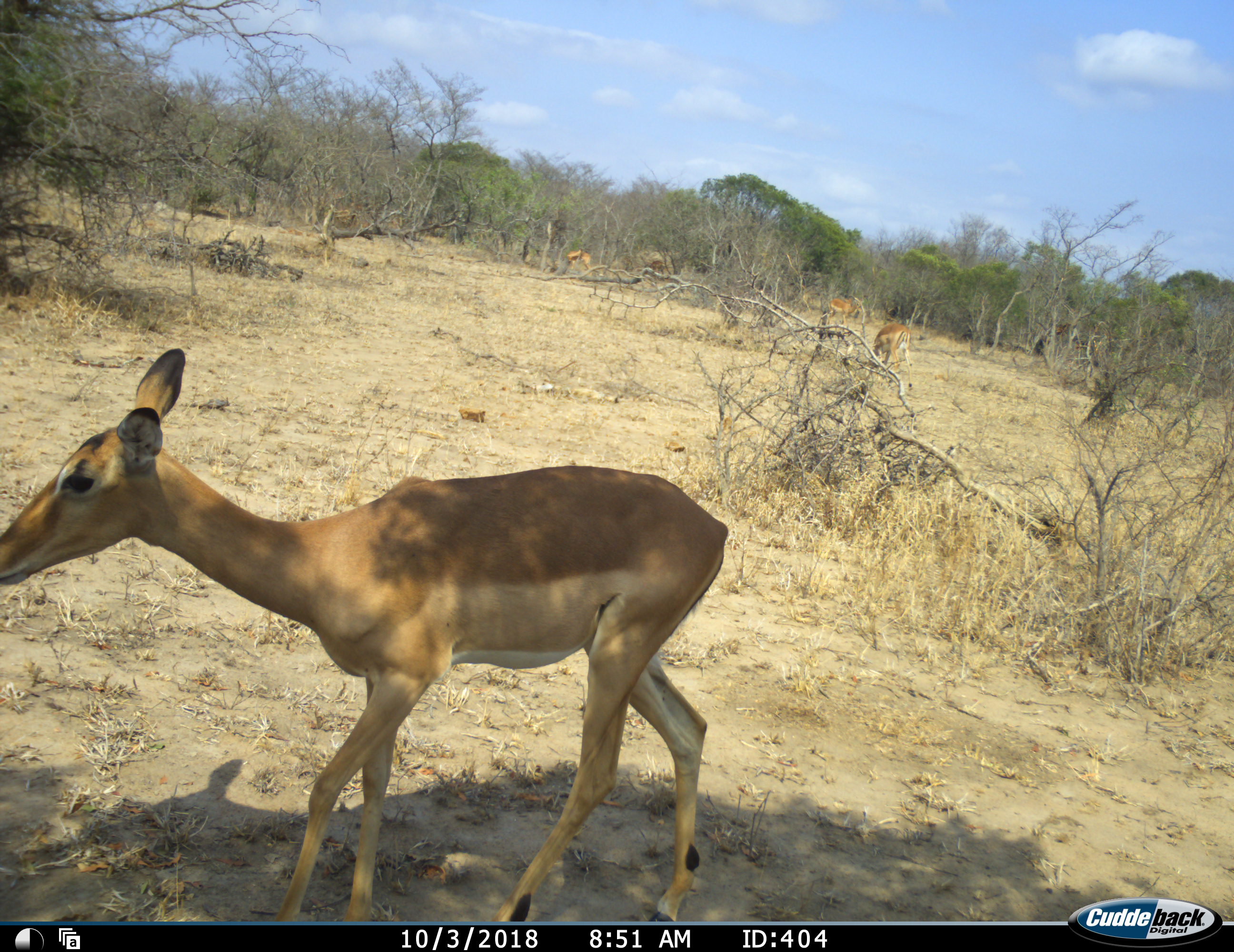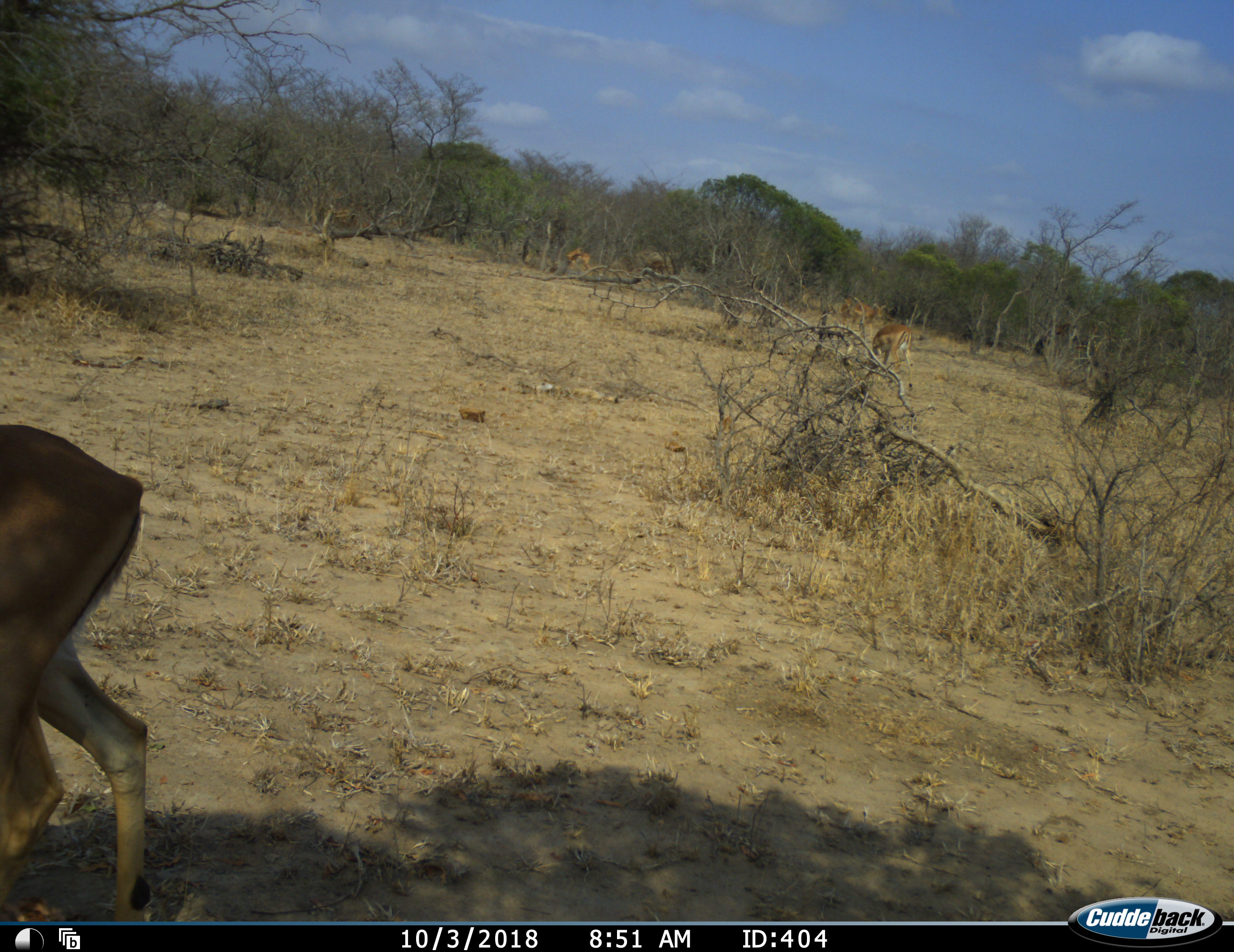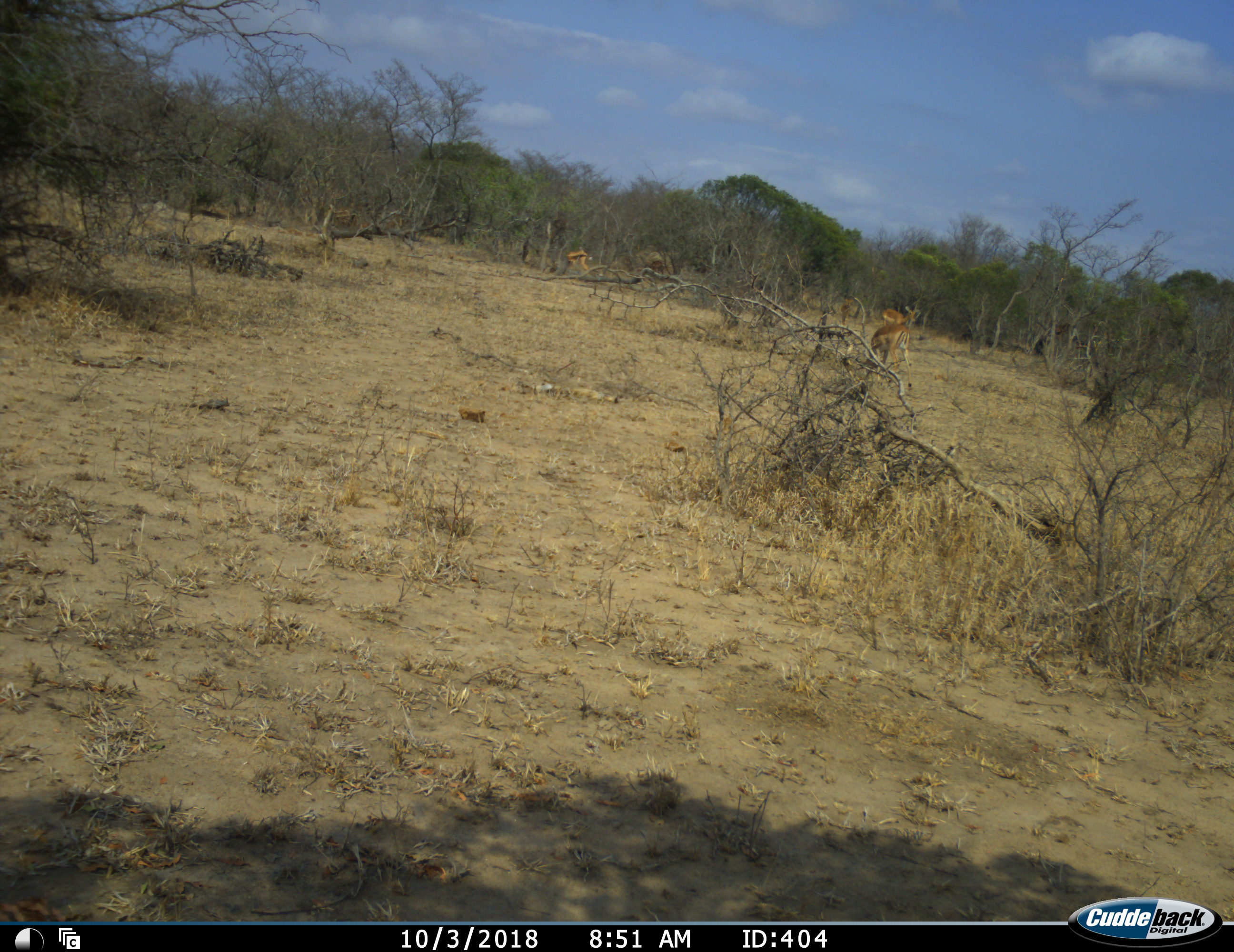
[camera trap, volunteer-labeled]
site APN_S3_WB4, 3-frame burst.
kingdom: Animalia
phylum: Chordata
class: Mammalia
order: Artiodactyla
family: Bovidae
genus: Aepyceros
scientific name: Aepyceros melampus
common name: impala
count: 5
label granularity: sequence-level